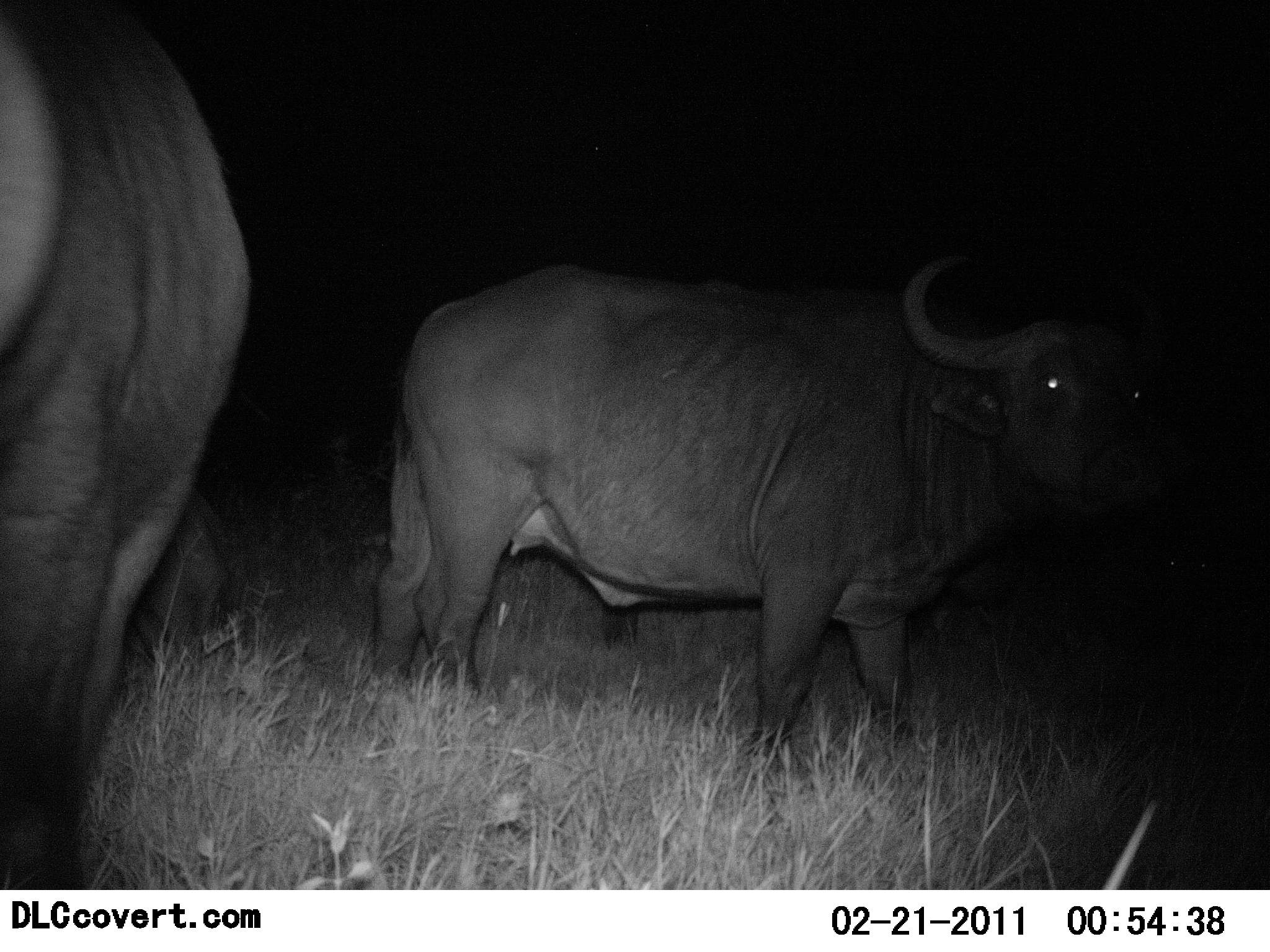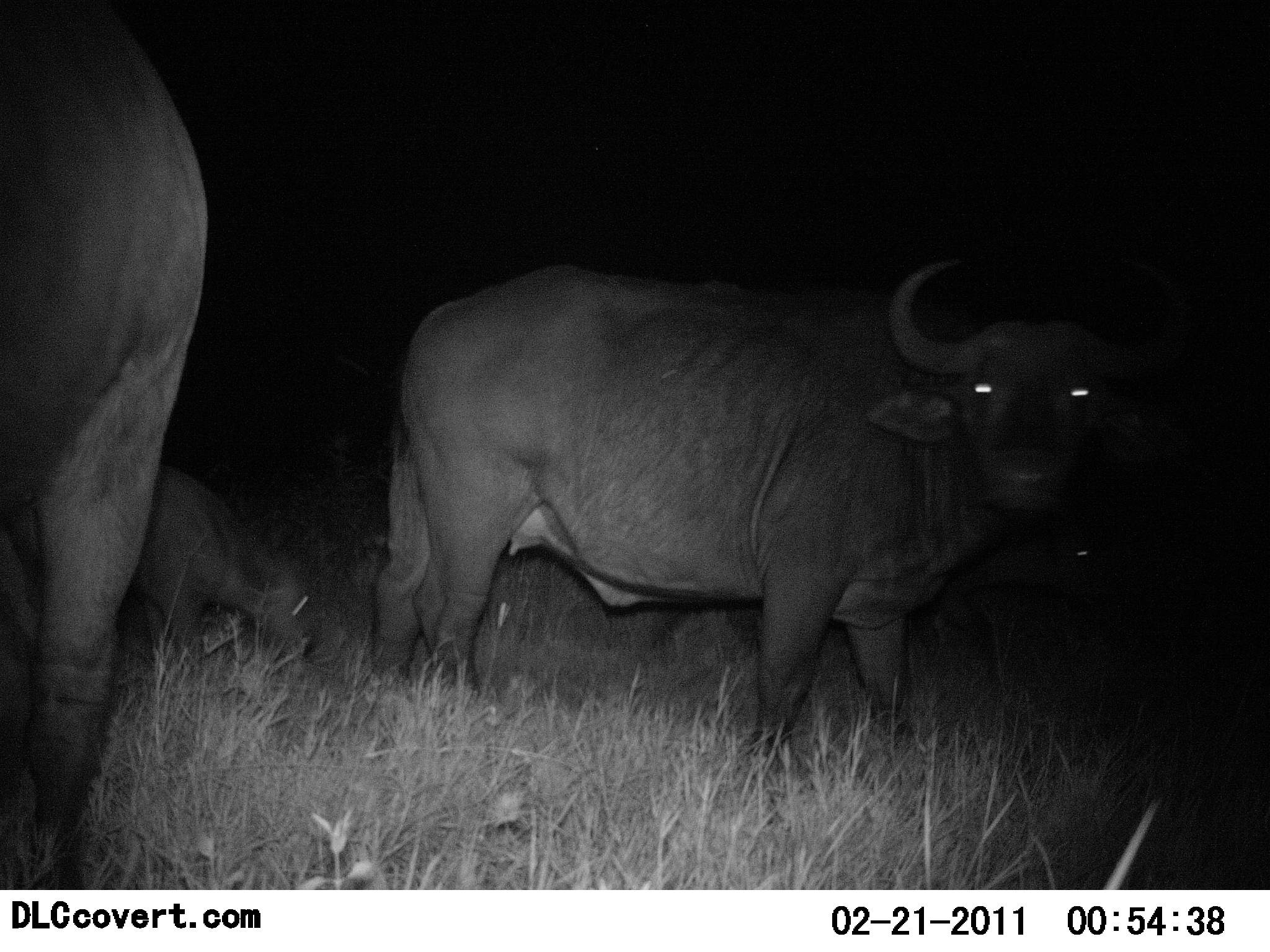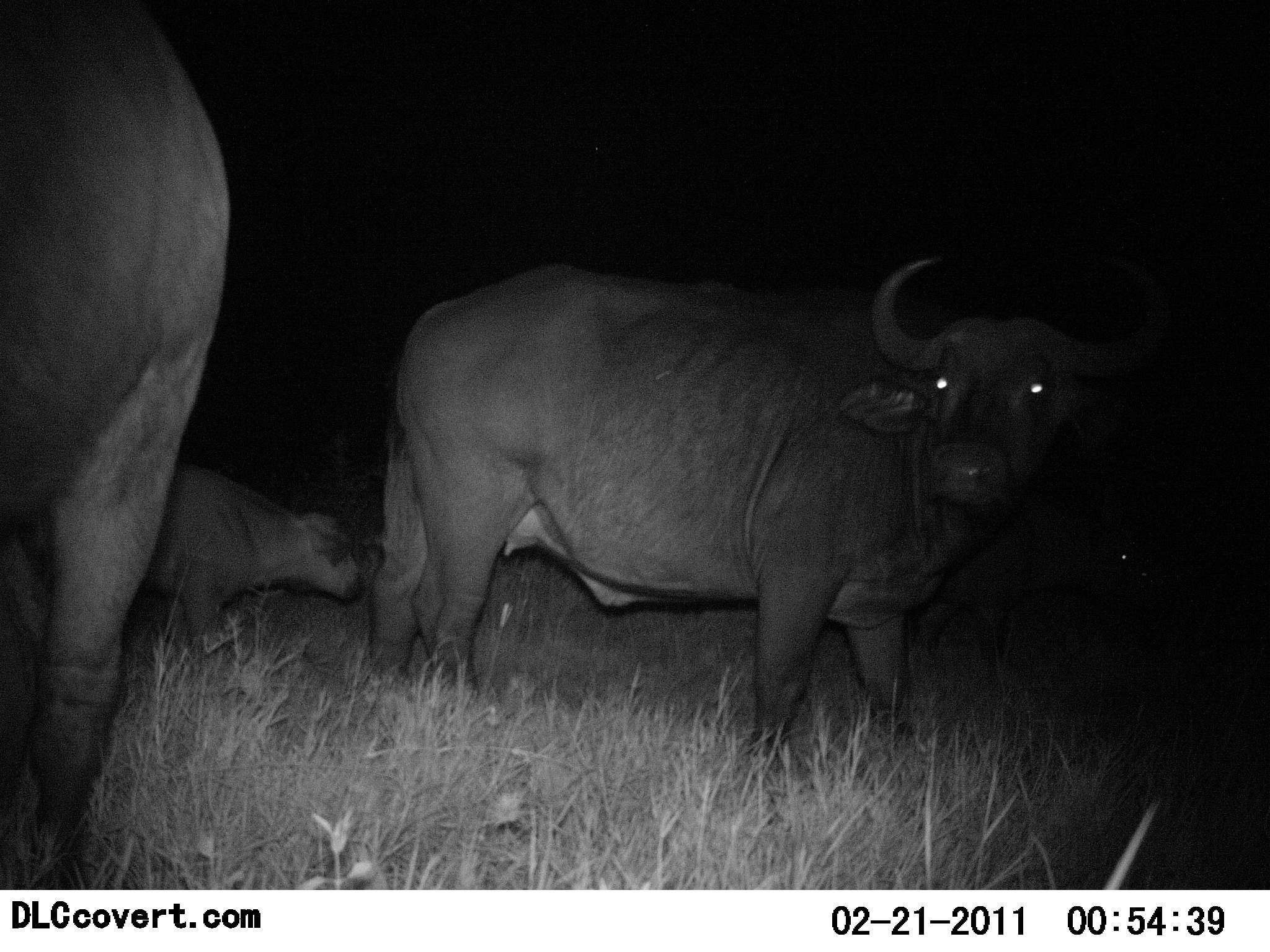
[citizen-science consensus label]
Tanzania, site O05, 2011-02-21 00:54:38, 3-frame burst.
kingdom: Animalia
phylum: Chordata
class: Mammalia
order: Artiodactyla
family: Bovidae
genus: Syncerus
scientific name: Syncerus caffer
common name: cape buffalo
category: buffalo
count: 3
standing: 100%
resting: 9%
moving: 36%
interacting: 9%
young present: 73%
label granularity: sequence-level